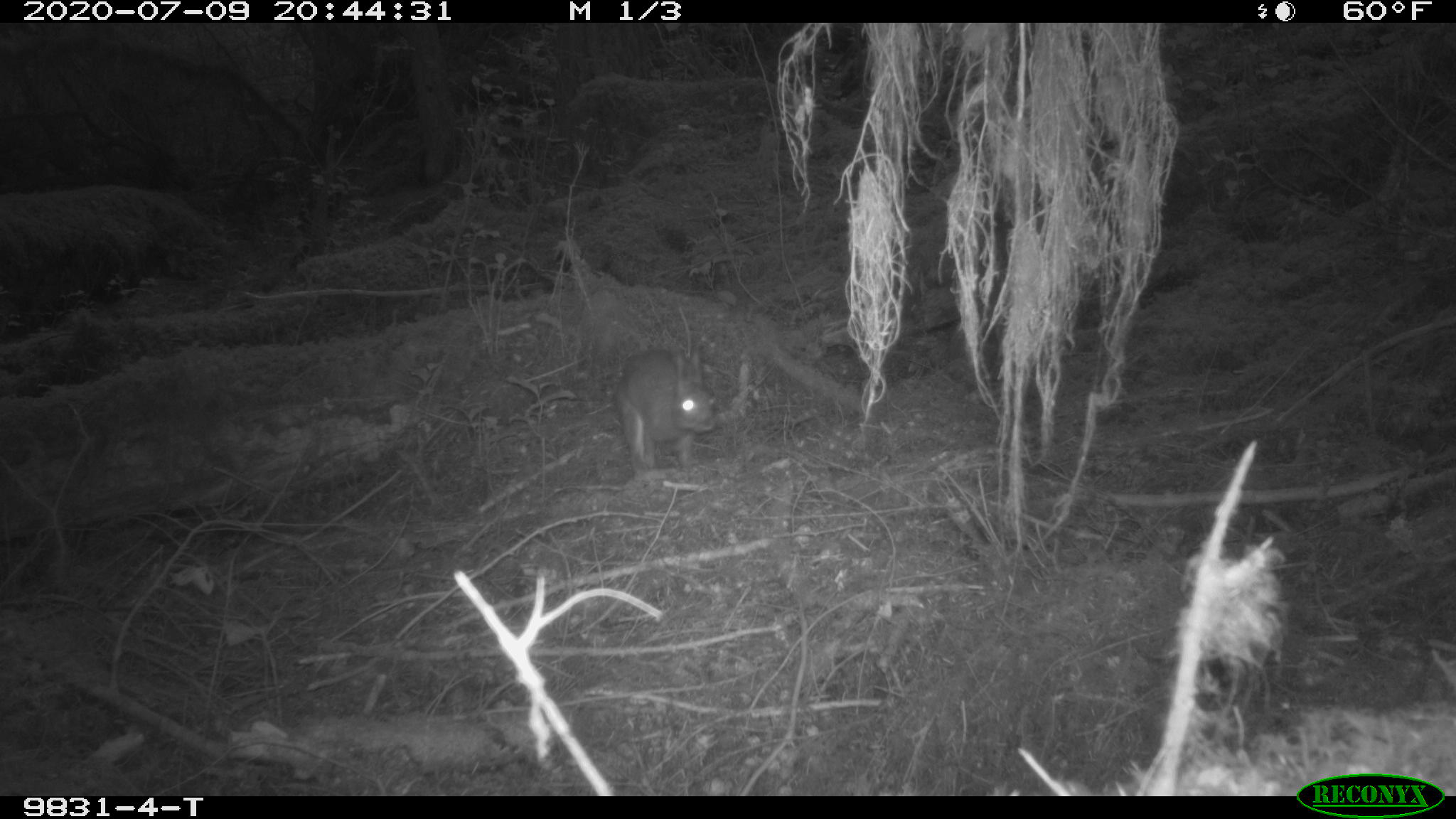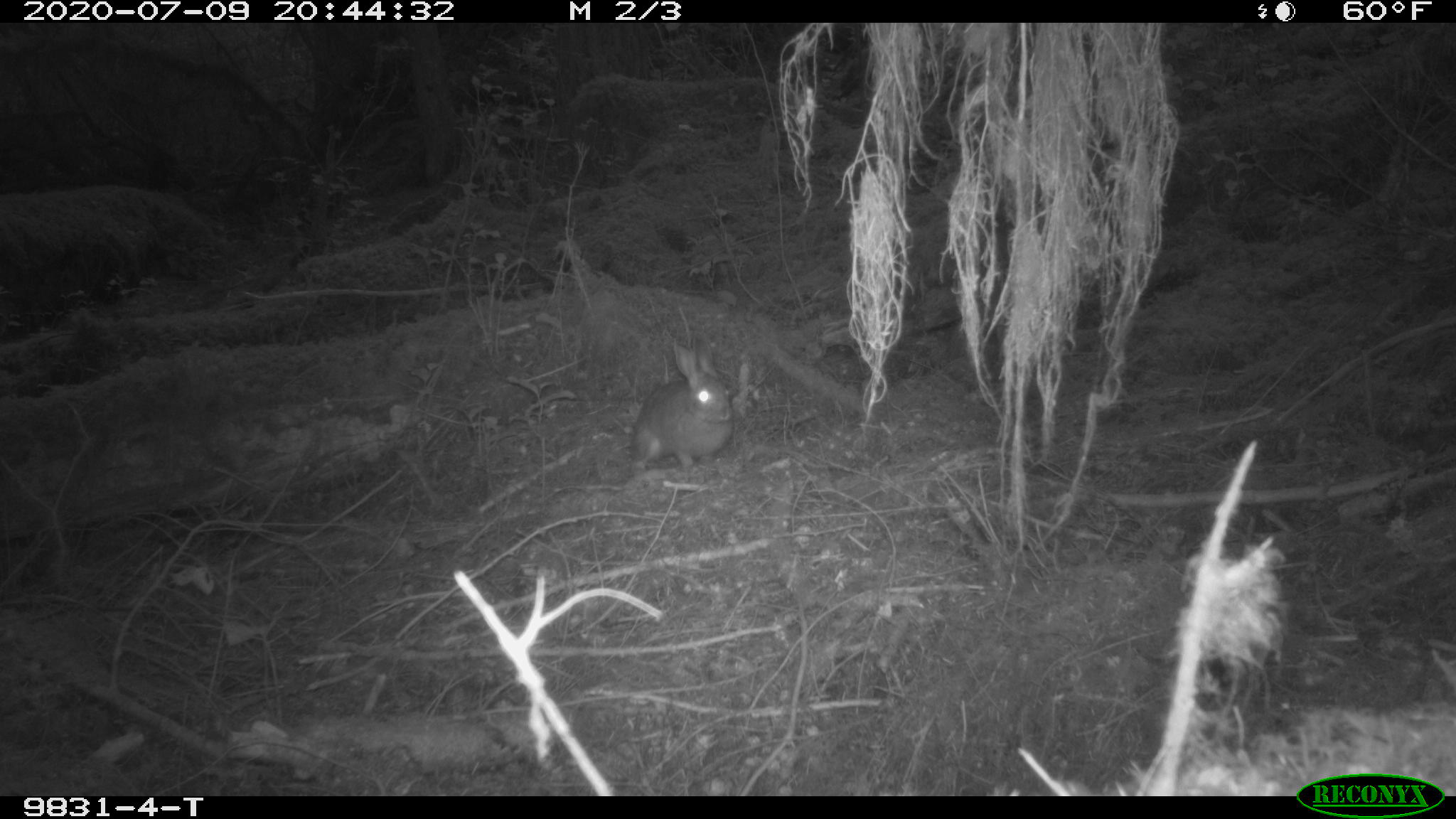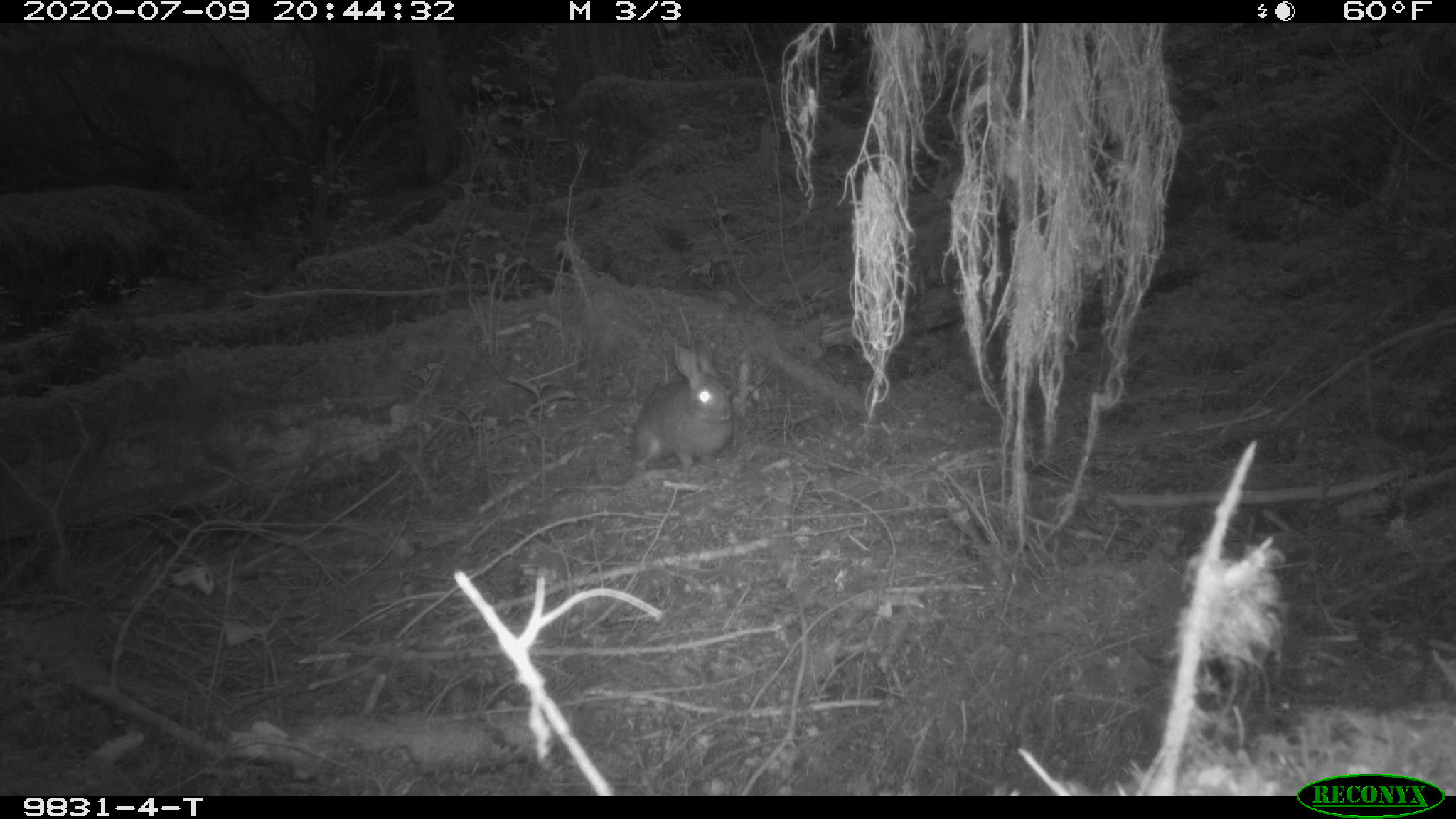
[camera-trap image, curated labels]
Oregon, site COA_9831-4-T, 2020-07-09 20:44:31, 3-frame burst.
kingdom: Animalia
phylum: Chordata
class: Mammalia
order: Lagomorpha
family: Leporidae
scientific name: Leporidae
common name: hares and rabbits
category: leporidae family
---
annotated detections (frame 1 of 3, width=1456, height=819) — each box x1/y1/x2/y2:
leporidae family: 617/351/724/474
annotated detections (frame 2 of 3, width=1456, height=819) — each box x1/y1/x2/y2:
leporidae family: 624/335/735/474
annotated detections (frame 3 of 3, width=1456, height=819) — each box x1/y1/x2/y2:
leporidae family: 621/346/733/479